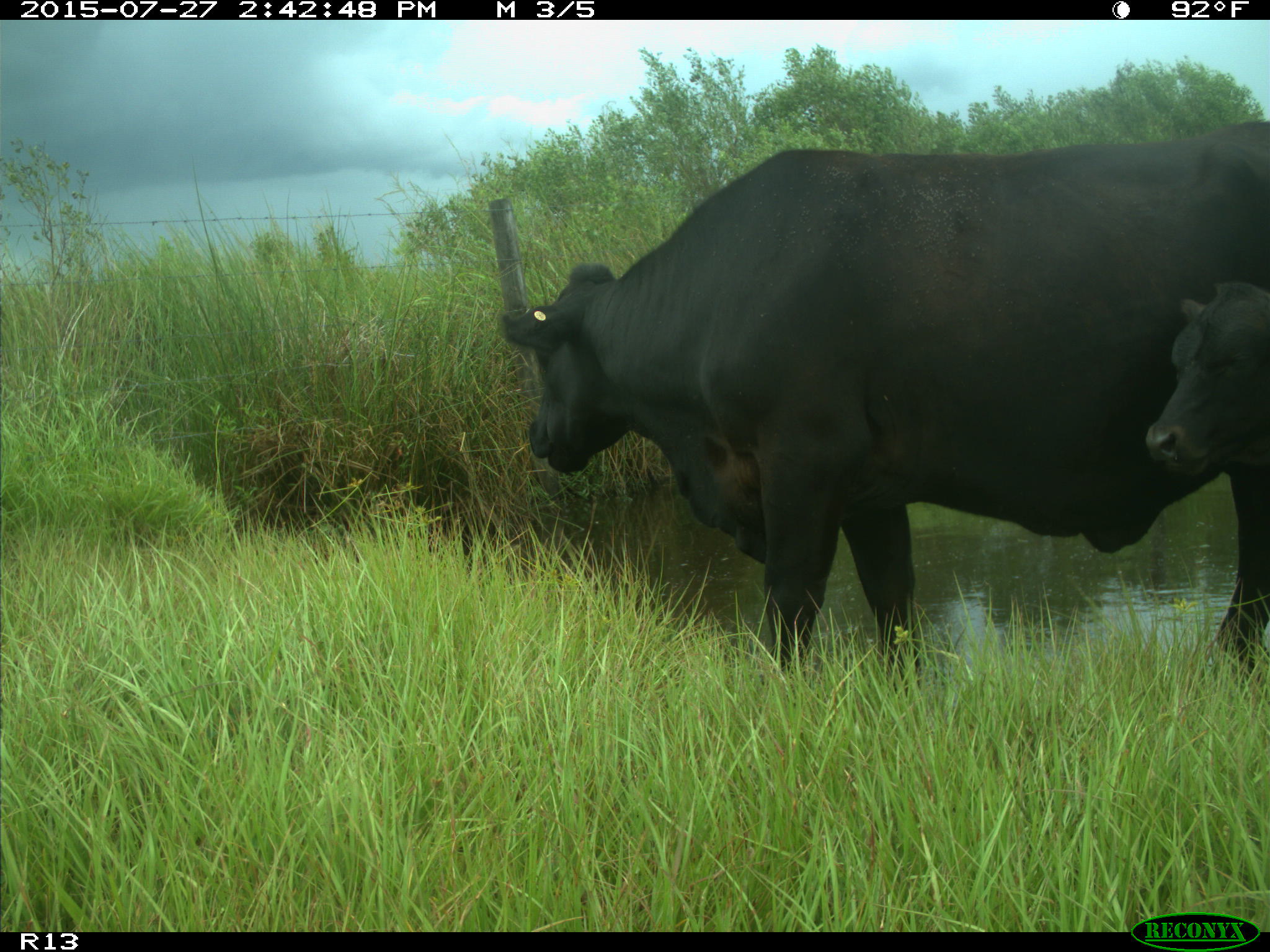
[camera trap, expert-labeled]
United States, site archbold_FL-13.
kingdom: Animalia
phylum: Chordata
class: Mammalia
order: Artiodactyla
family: Bovidae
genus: Bos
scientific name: Bos taurus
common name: domestic cow